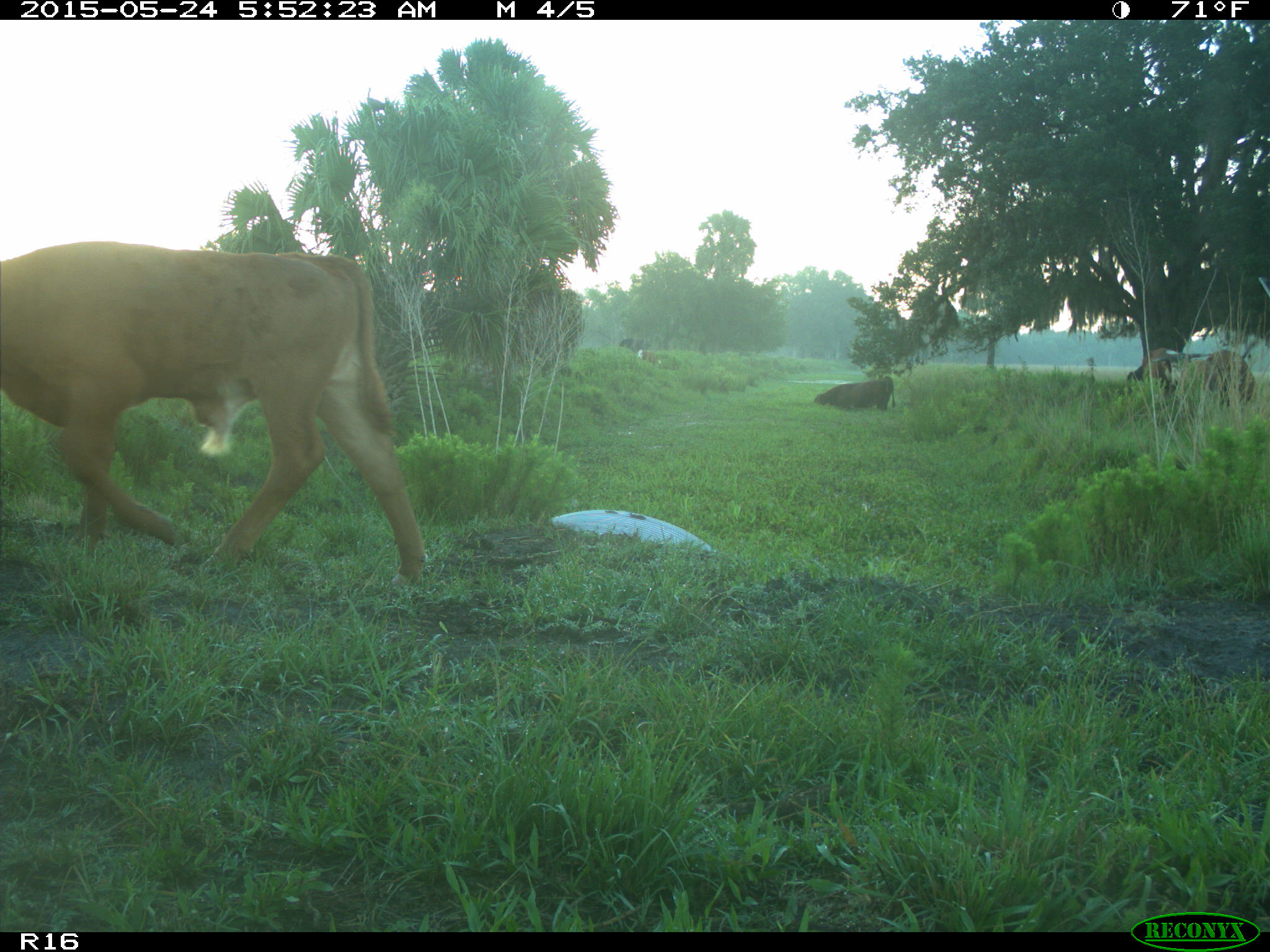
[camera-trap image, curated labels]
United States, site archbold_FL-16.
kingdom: Animalia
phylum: Chordata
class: Mammalia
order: Artiodactyla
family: Bovidae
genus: Bos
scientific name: Bos taurus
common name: domestic cow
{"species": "Bos taurus (domestic cow)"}